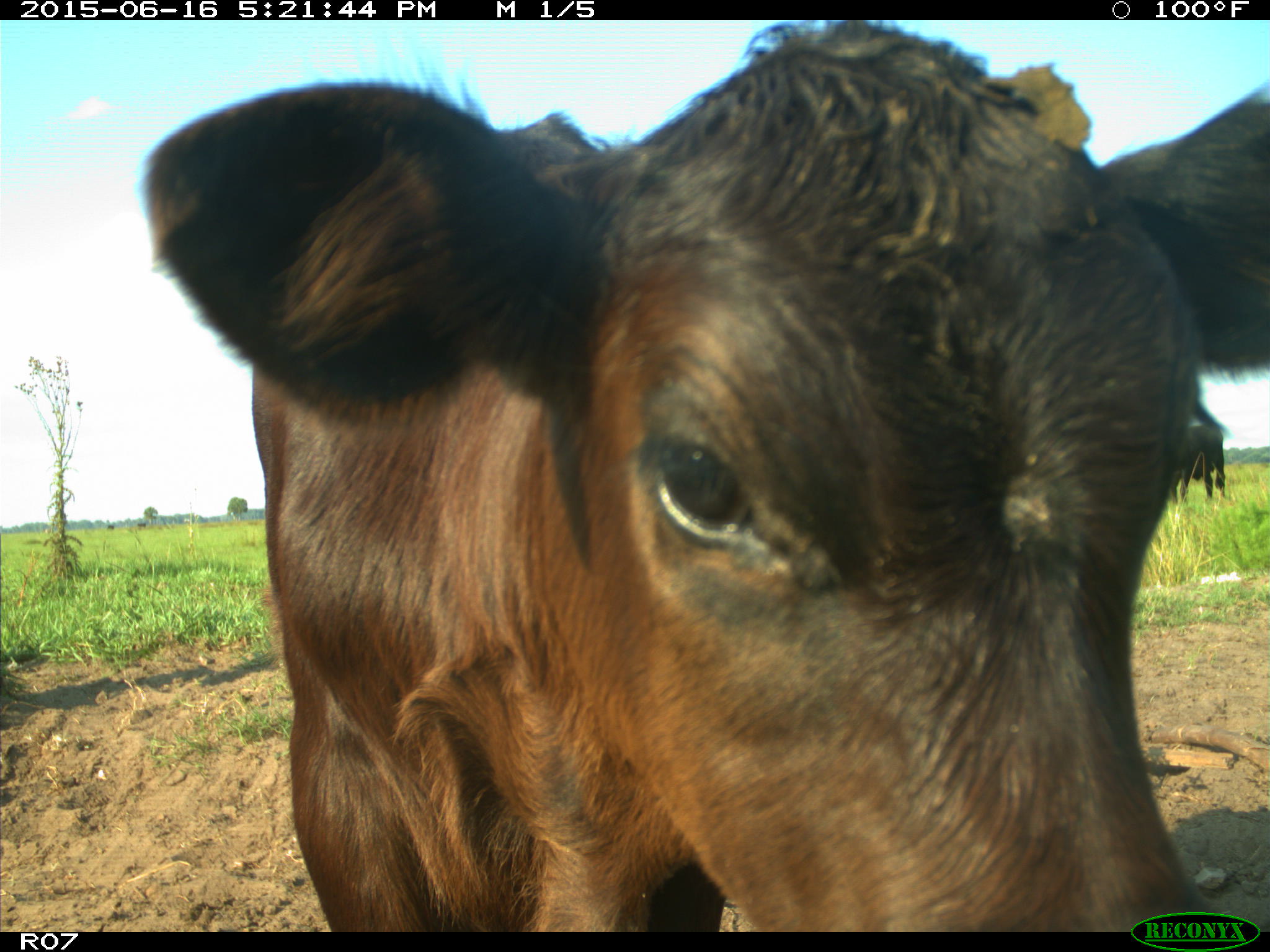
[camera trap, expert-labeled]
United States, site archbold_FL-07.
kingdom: Animalia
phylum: Chordata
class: Mammalia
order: Artiodactyla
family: Bovidae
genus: Bos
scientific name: Bos taurus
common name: domestic cow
Bos taurus (domestic cow).